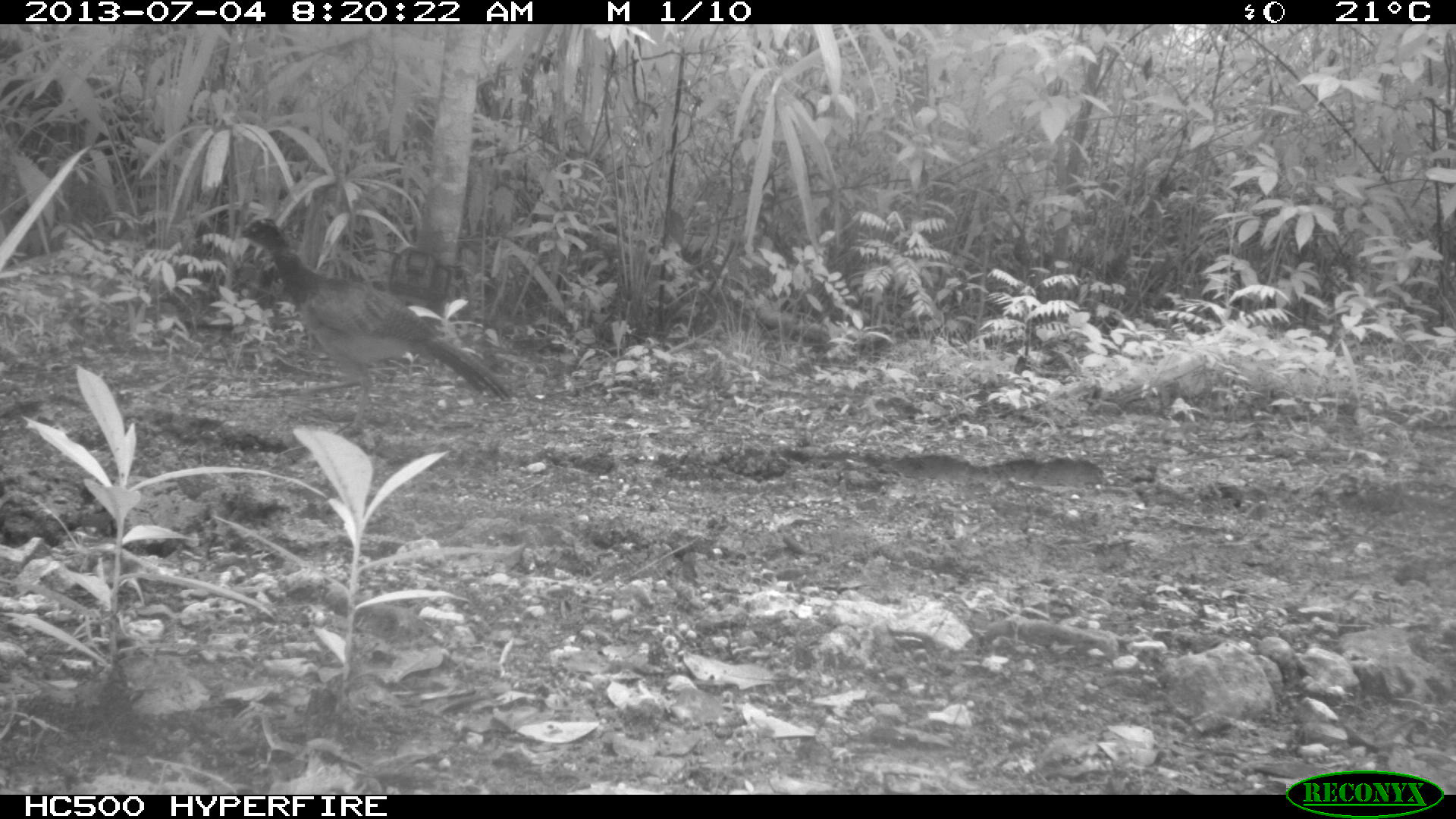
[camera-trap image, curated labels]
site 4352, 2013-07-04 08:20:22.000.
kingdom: Animalia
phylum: Chordata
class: Aves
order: Galliformes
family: Cracidae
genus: Crax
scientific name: Crax rubra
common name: great curassow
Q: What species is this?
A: Crax rubra (great curassow).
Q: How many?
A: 1.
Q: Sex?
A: Female.